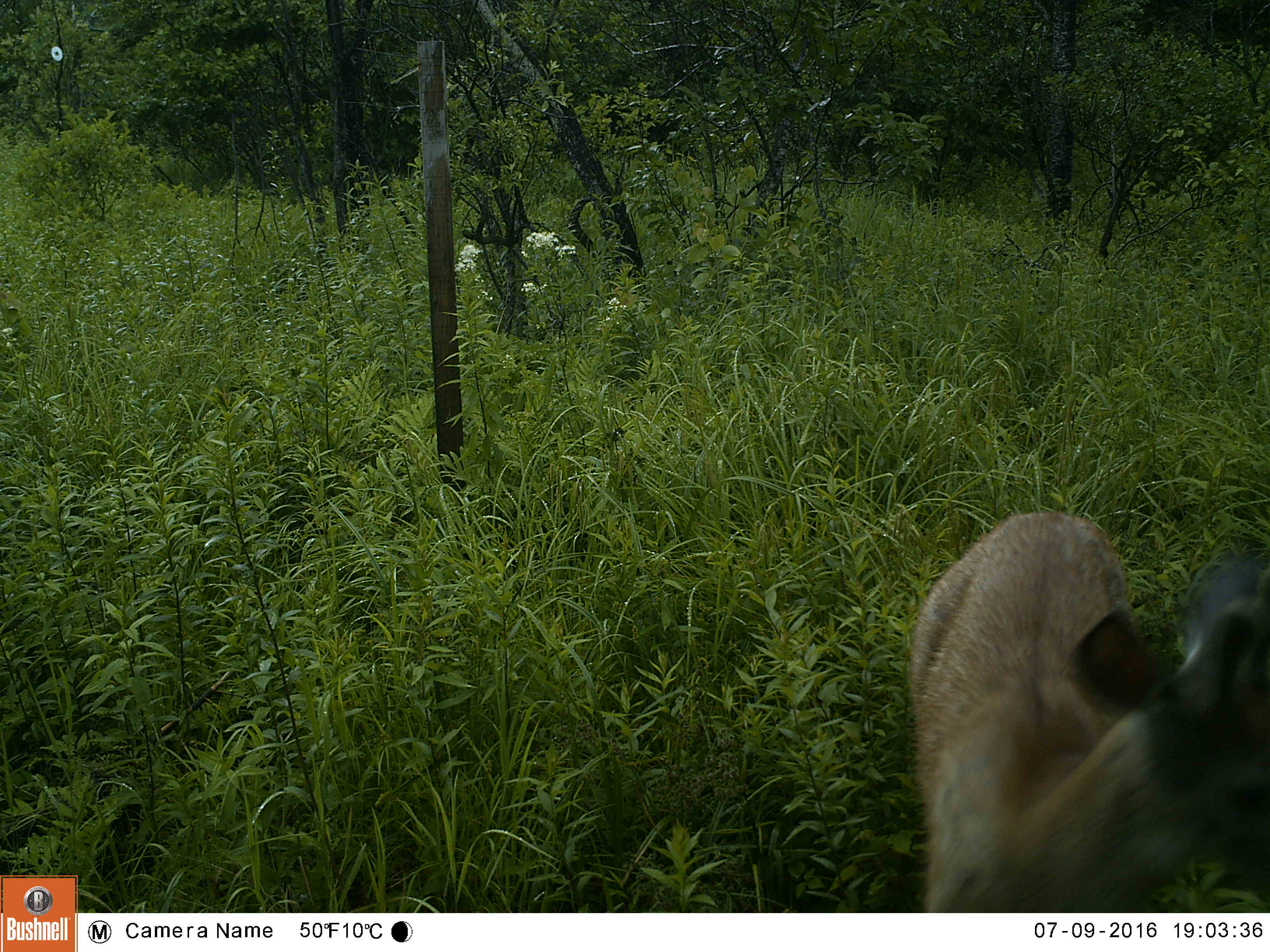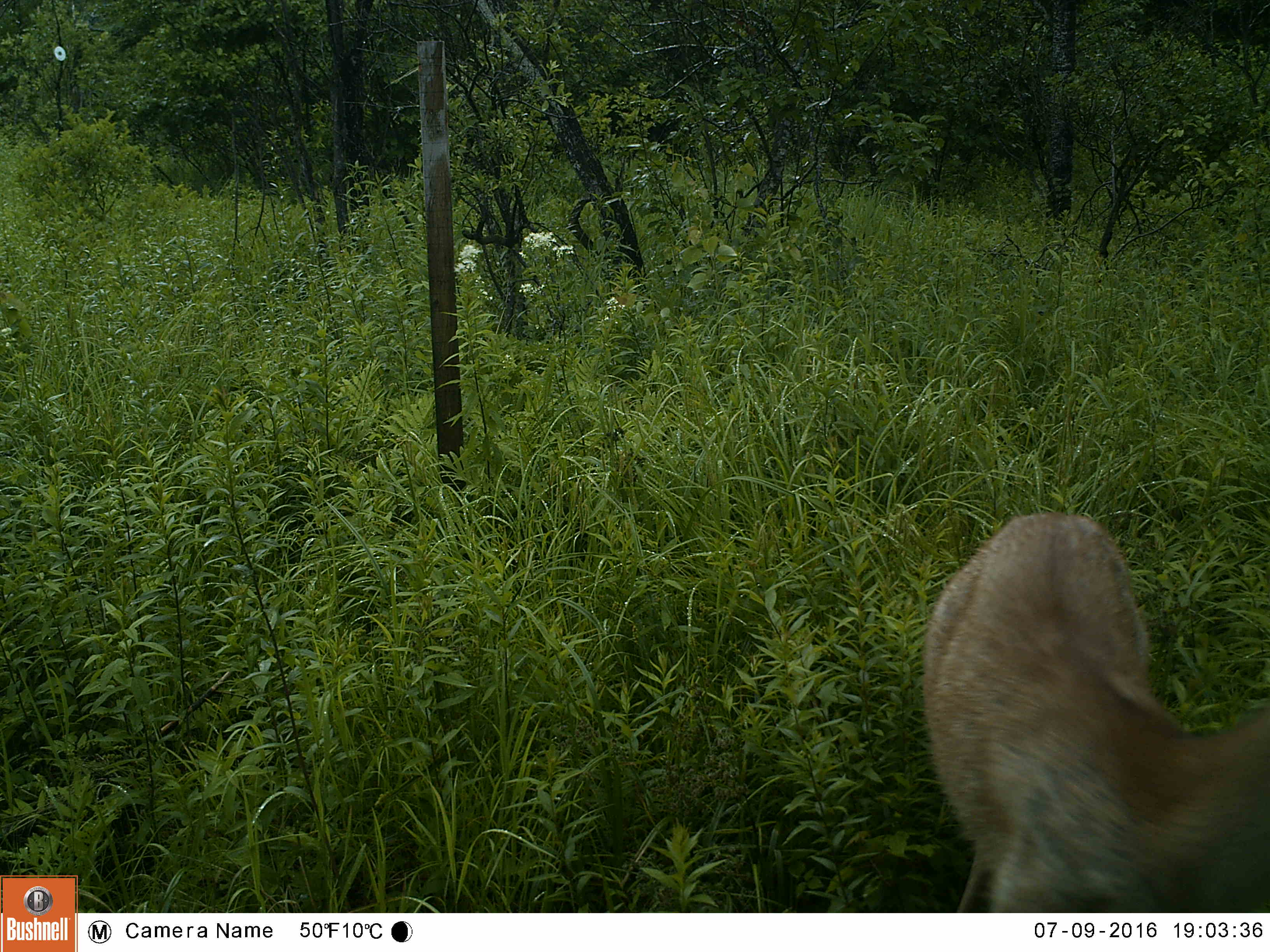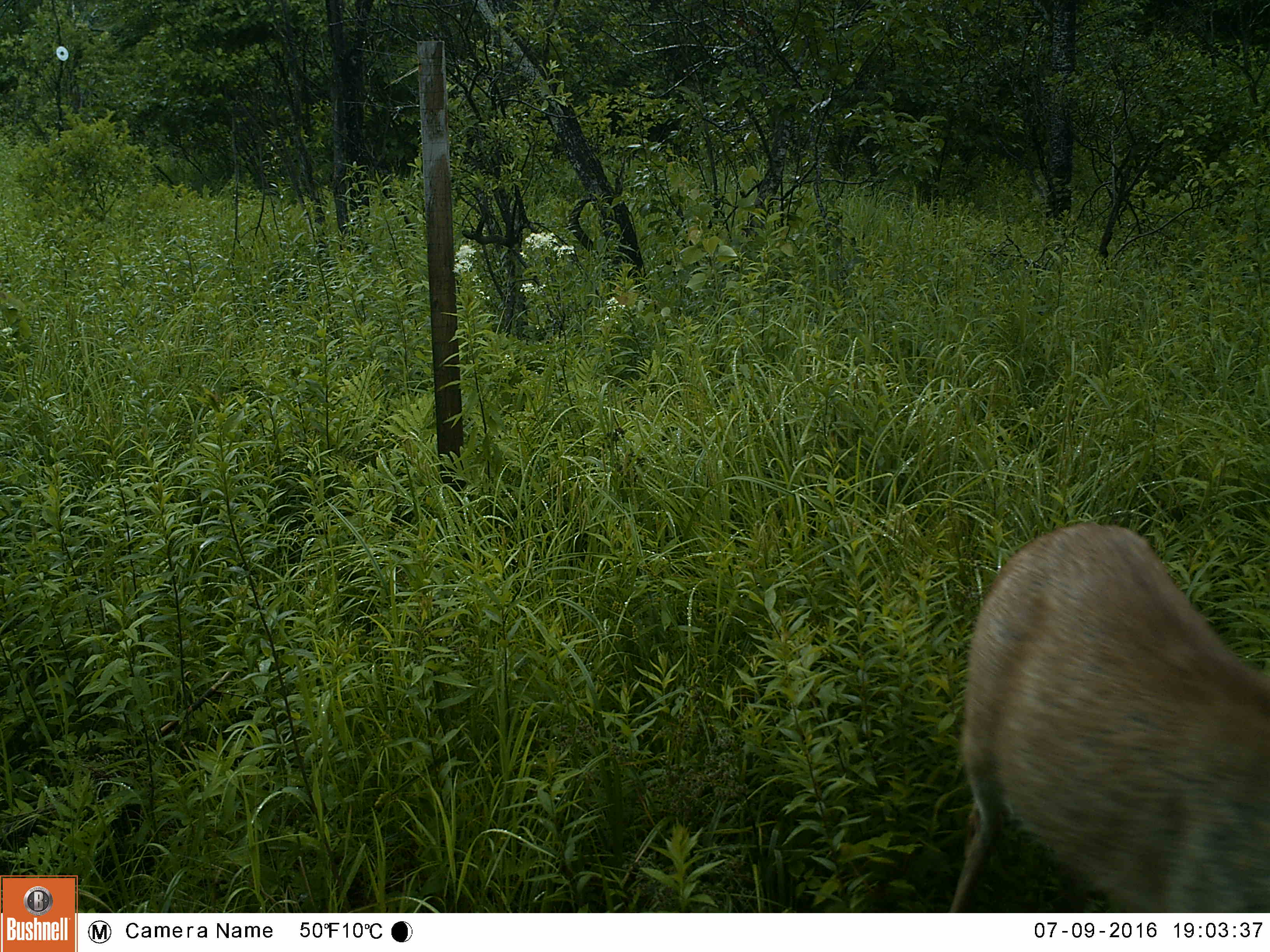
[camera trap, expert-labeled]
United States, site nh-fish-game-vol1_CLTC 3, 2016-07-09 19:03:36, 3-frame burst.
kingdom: Animalia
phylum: Chordata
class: Mammalia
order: Artiodactyla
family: Cervidae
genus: Odocoileus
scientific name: Odocoileus virginianus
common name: white-tailed deer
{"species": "white-tailed deer (Odocoileus virginianus)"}